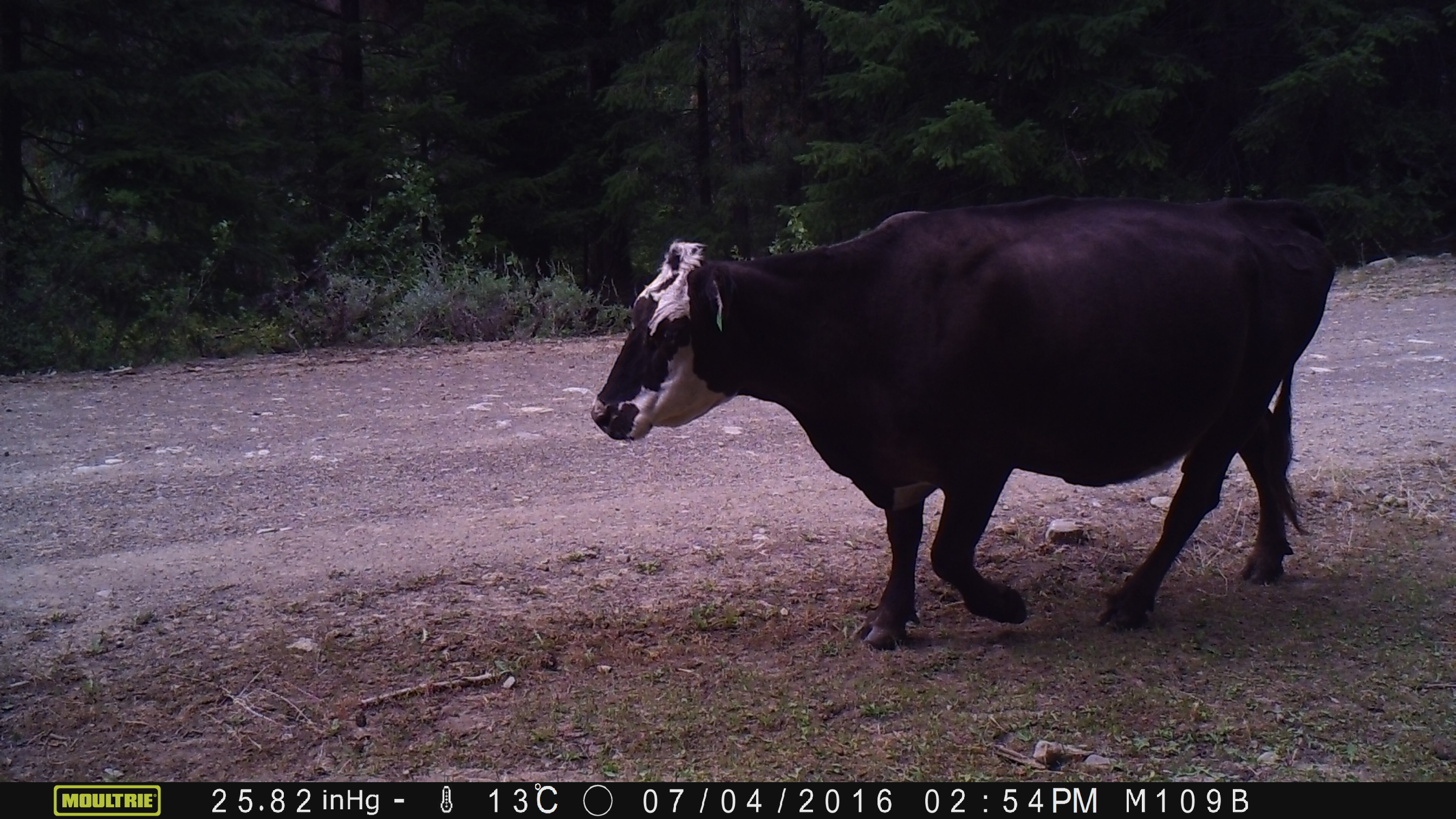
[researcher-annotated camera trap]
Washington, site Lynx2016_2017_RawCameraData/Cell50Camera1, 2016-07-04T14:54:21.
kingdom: Animalia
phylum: Chordata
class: Mammalia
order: Artiodactyla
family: Bovidae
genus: Bos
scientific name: Bos taurus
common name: domestic cattle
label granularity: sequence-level